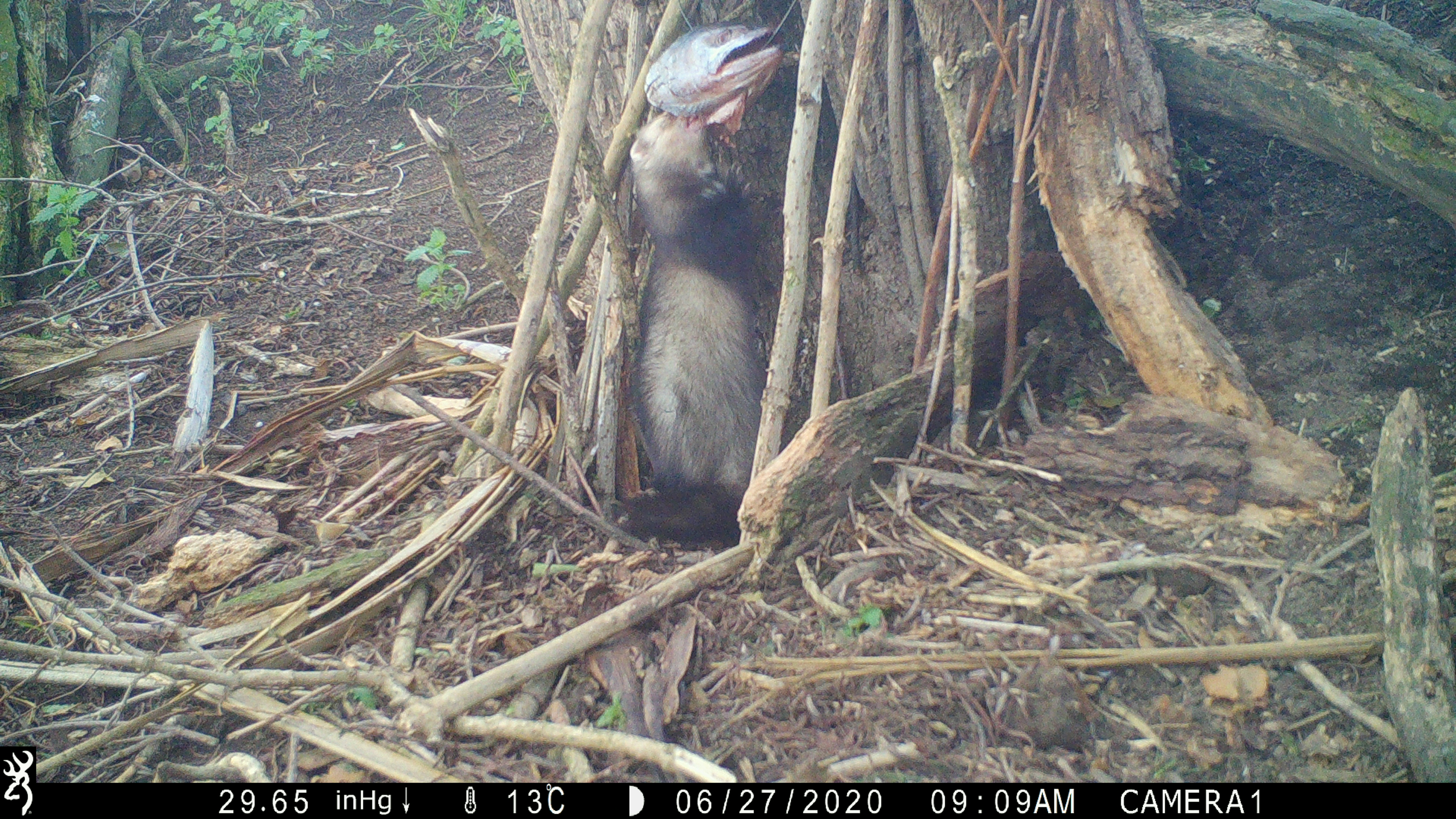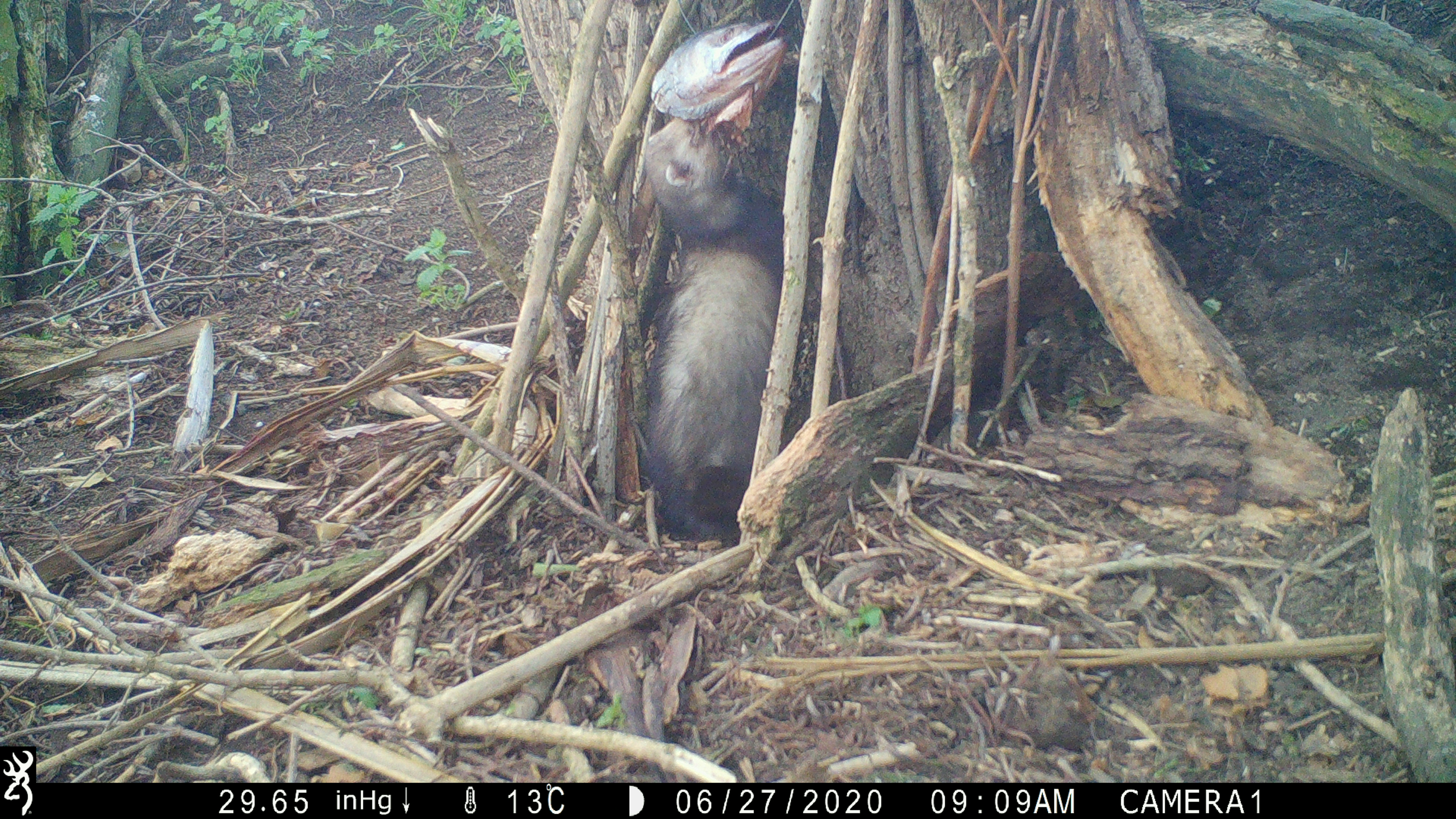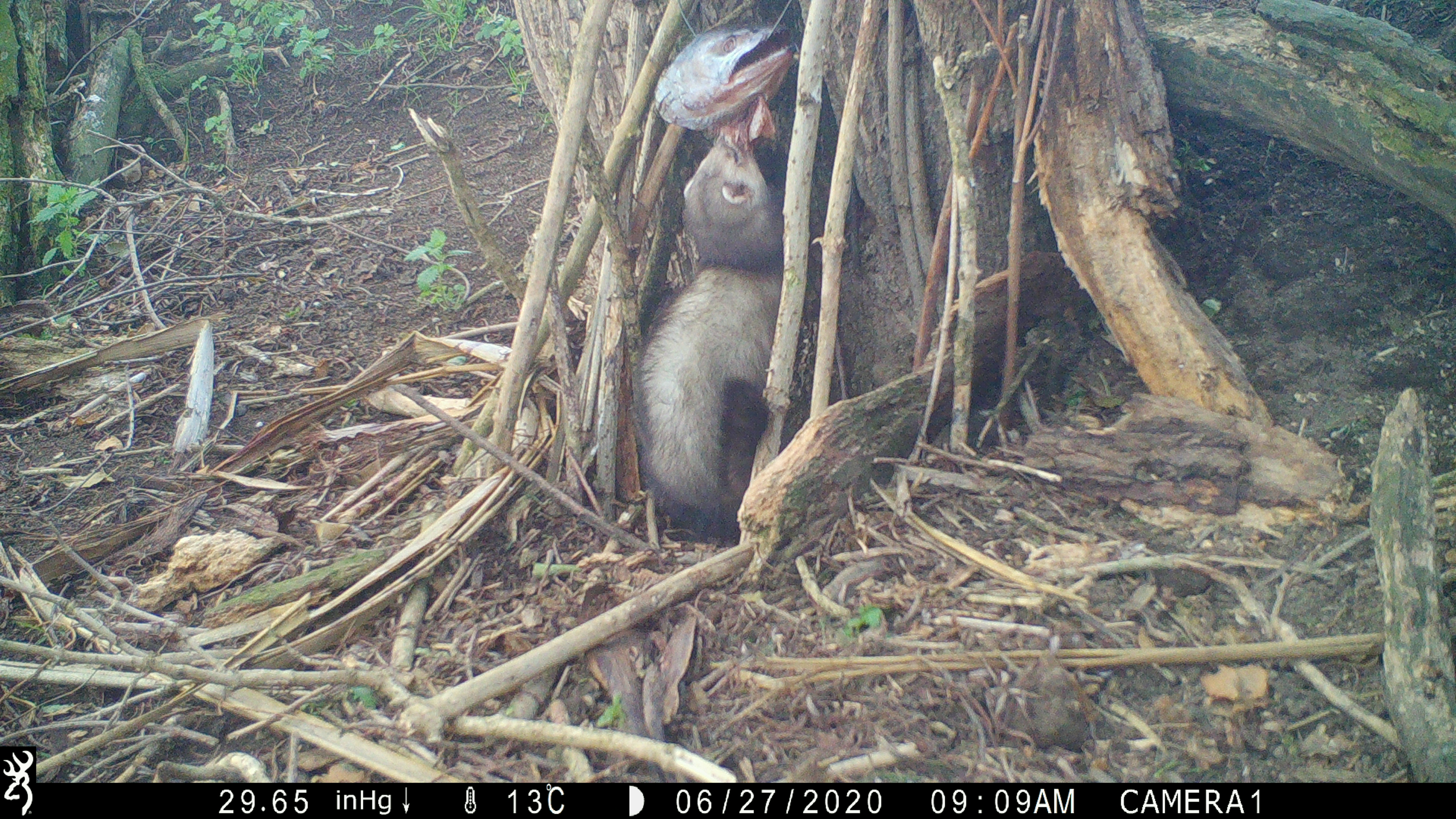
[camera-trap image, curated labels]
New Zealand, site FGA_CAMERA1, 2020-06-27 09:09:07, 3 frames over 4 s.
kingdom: Animalia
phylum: Chordata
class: Mammalia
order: Carnivora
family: Mustelidae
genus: Mustela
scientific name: Mustela furo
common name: ferret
Ferret (Mustela furo).